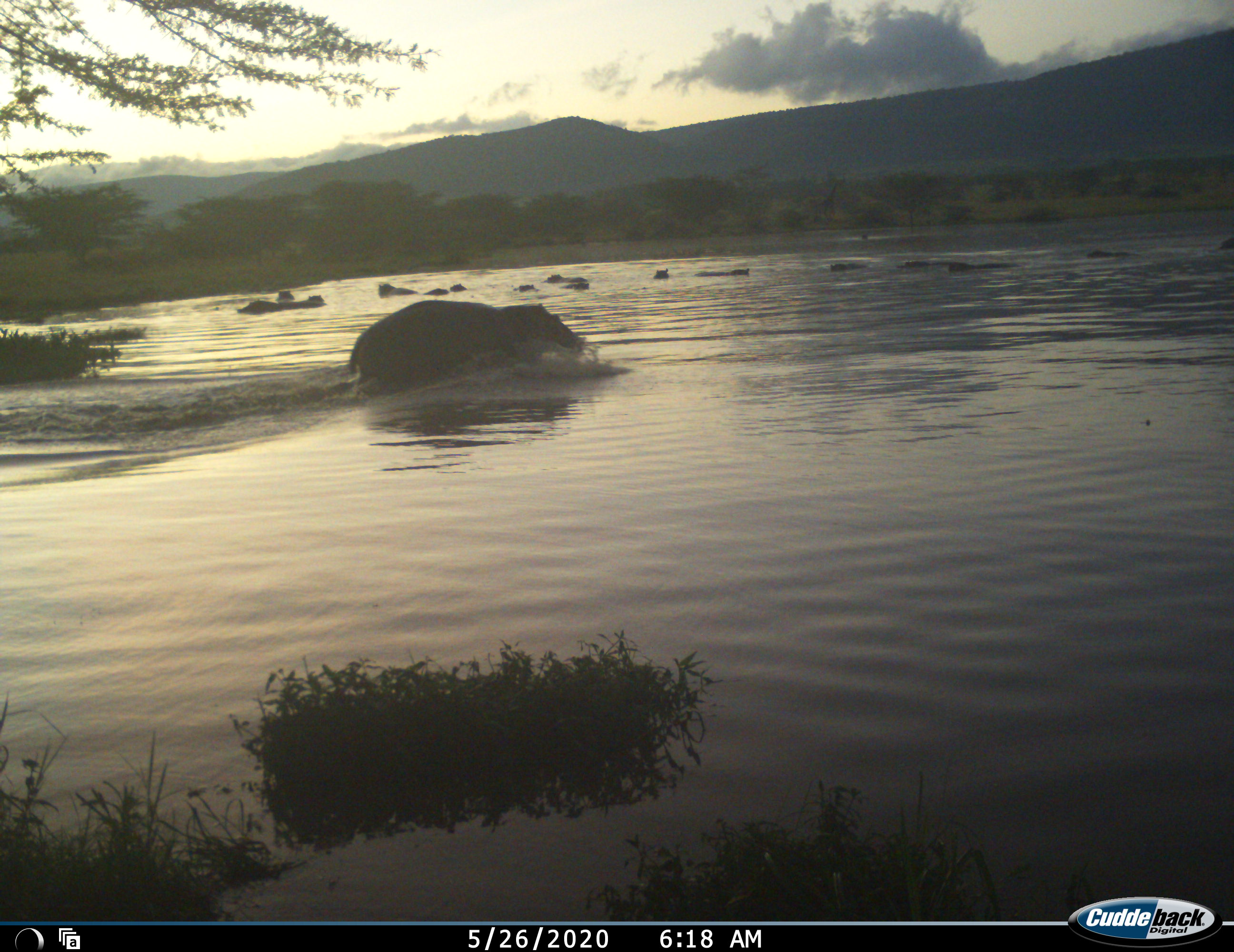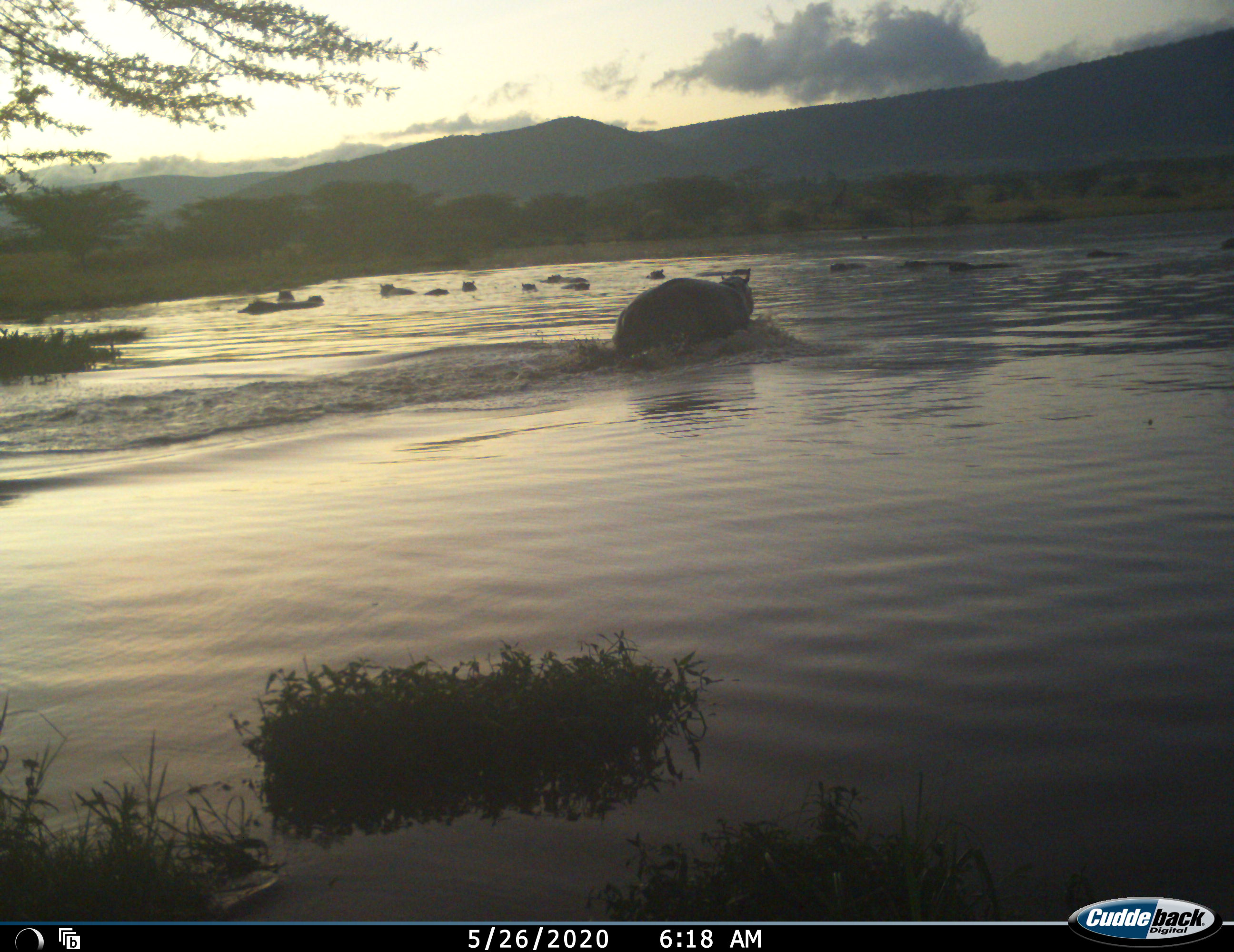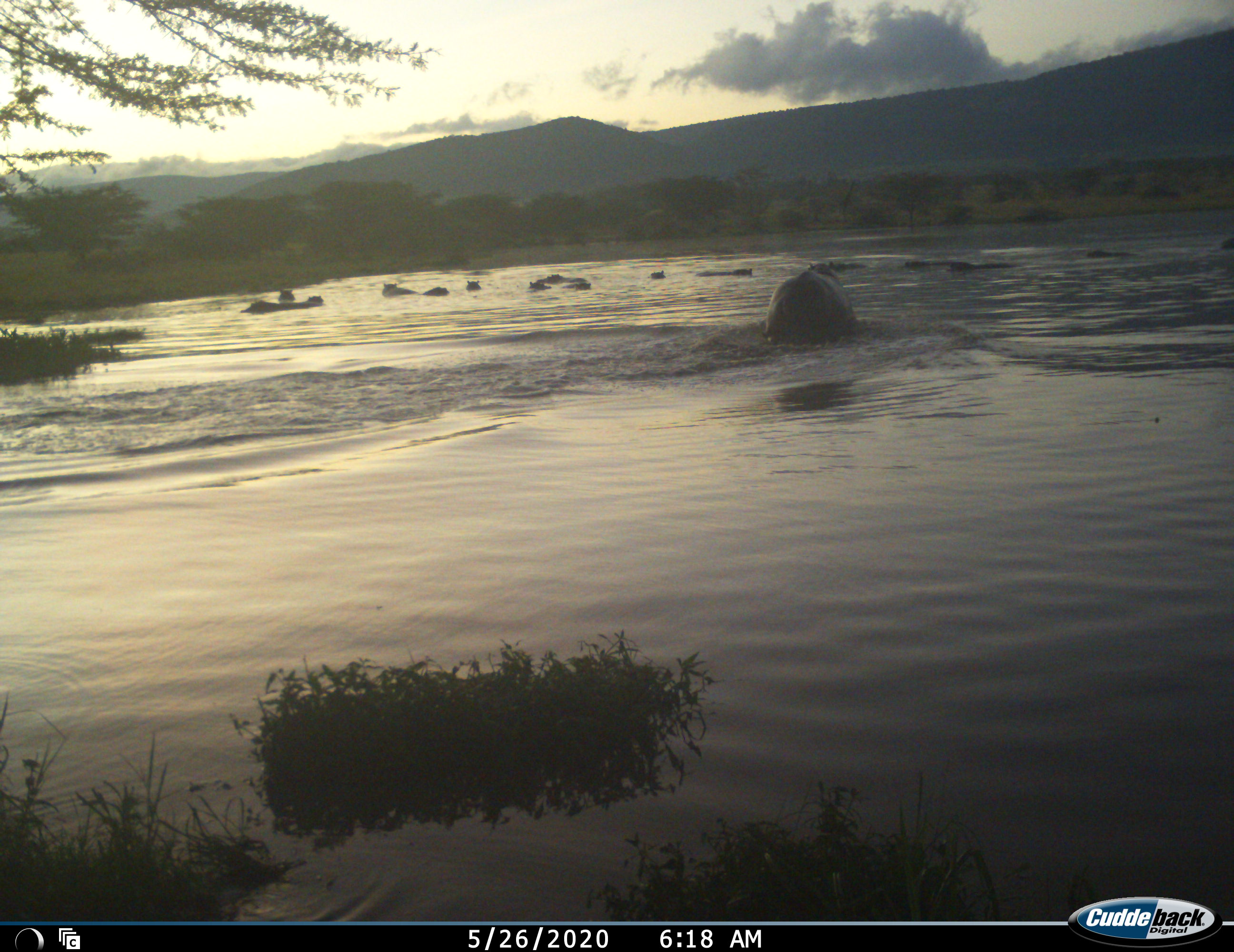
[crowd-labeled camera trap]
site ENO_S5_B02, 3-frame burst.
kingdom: Animalia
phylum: Chordata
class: Mammalia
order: Artiodactyla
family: Hippopotamidae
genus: Hippopotamus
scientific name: Hippopotamus amphibius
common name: hippopotamus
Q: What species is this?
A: Hippopotamus (Hippopotamus amphibius).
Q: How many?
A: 11-50.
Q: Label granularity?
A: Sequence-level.